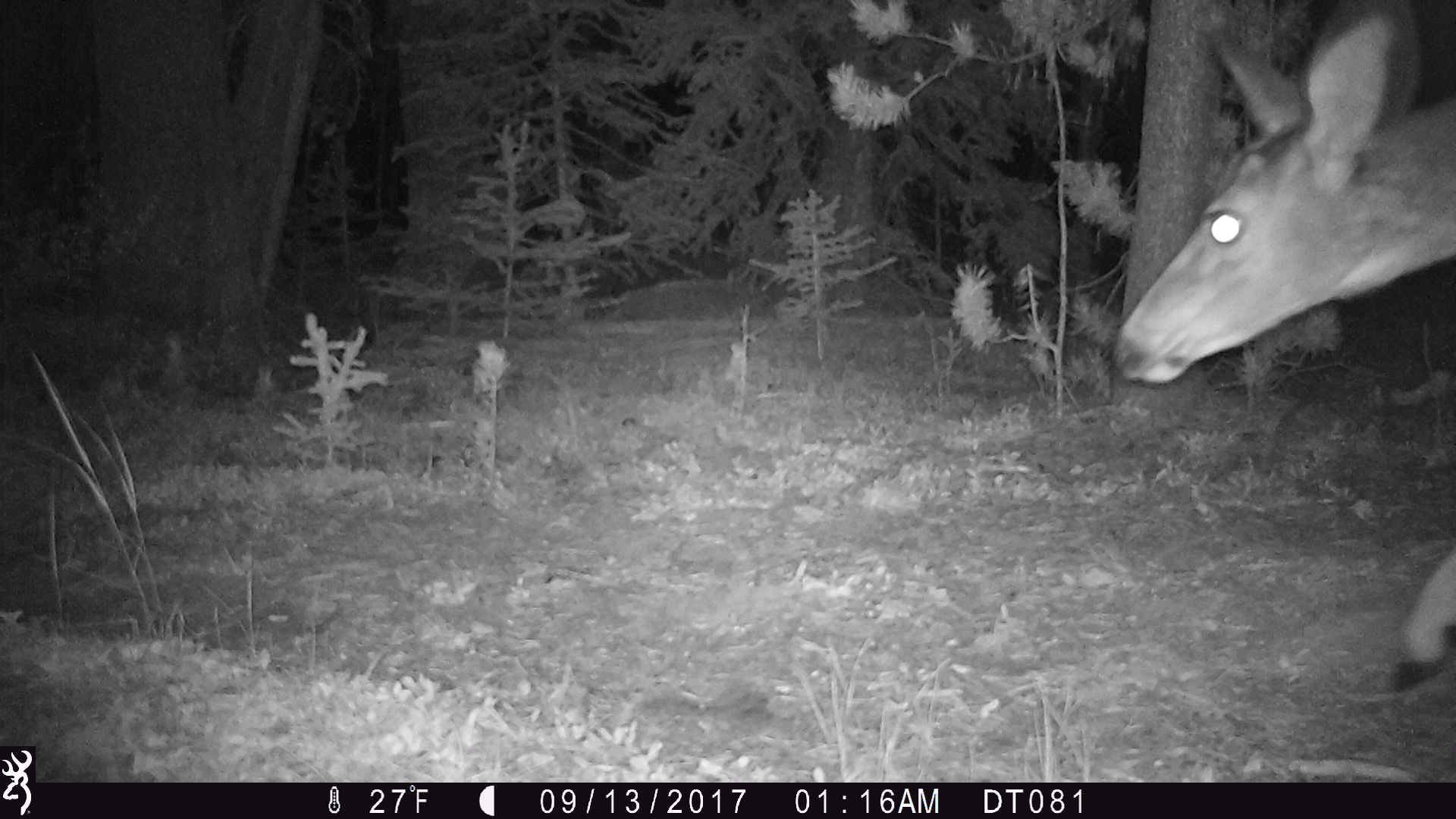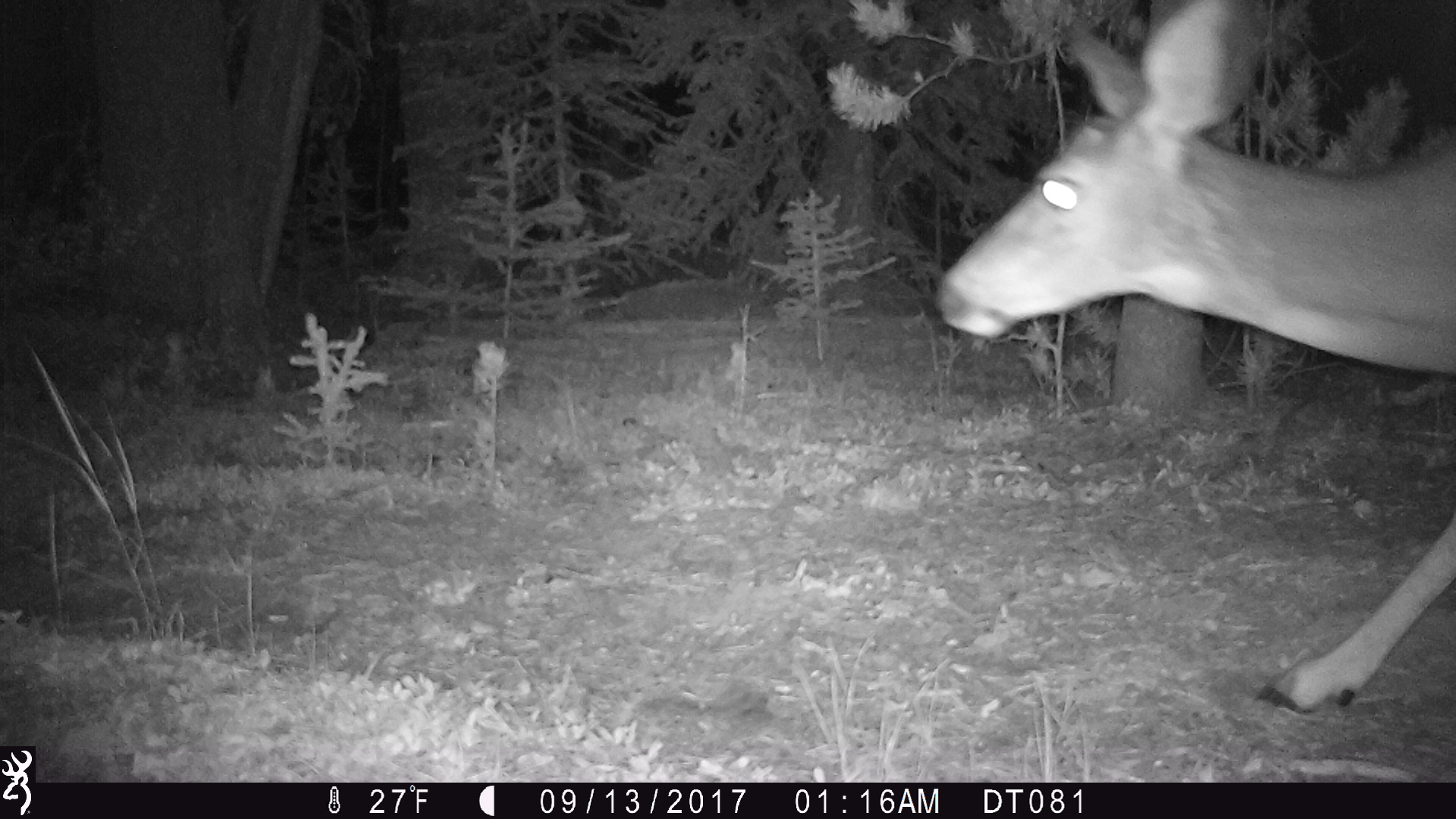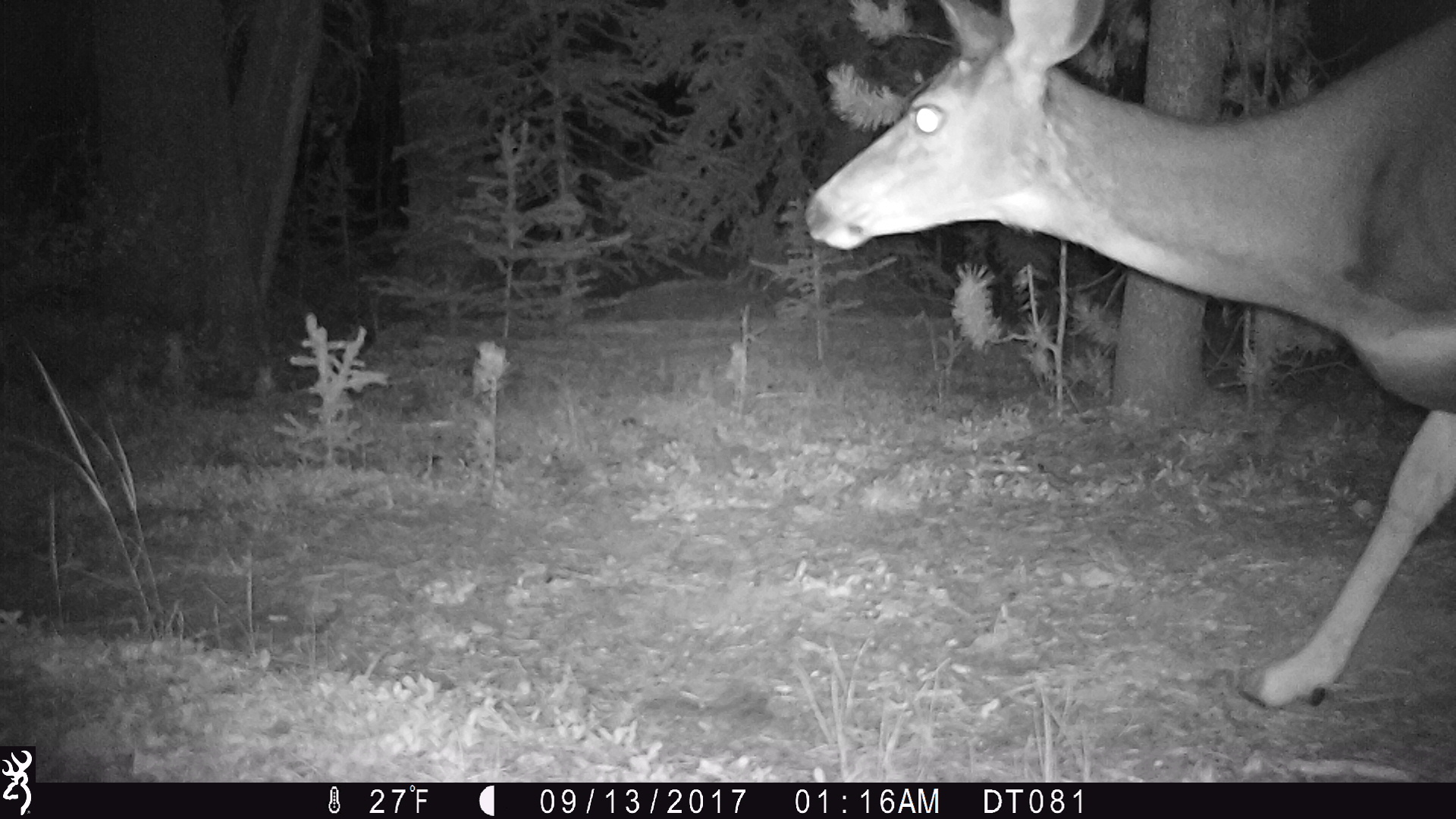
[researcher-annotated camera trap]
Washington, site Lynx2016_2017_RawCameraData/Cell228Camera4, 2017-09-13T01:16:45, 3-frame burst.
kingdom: Animalia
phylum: Chordata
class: Mammalia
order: Artiodactyla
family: Cervidae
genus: Odocoileus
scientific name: Odocoileus hemionus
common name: mule deer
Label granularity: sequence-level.